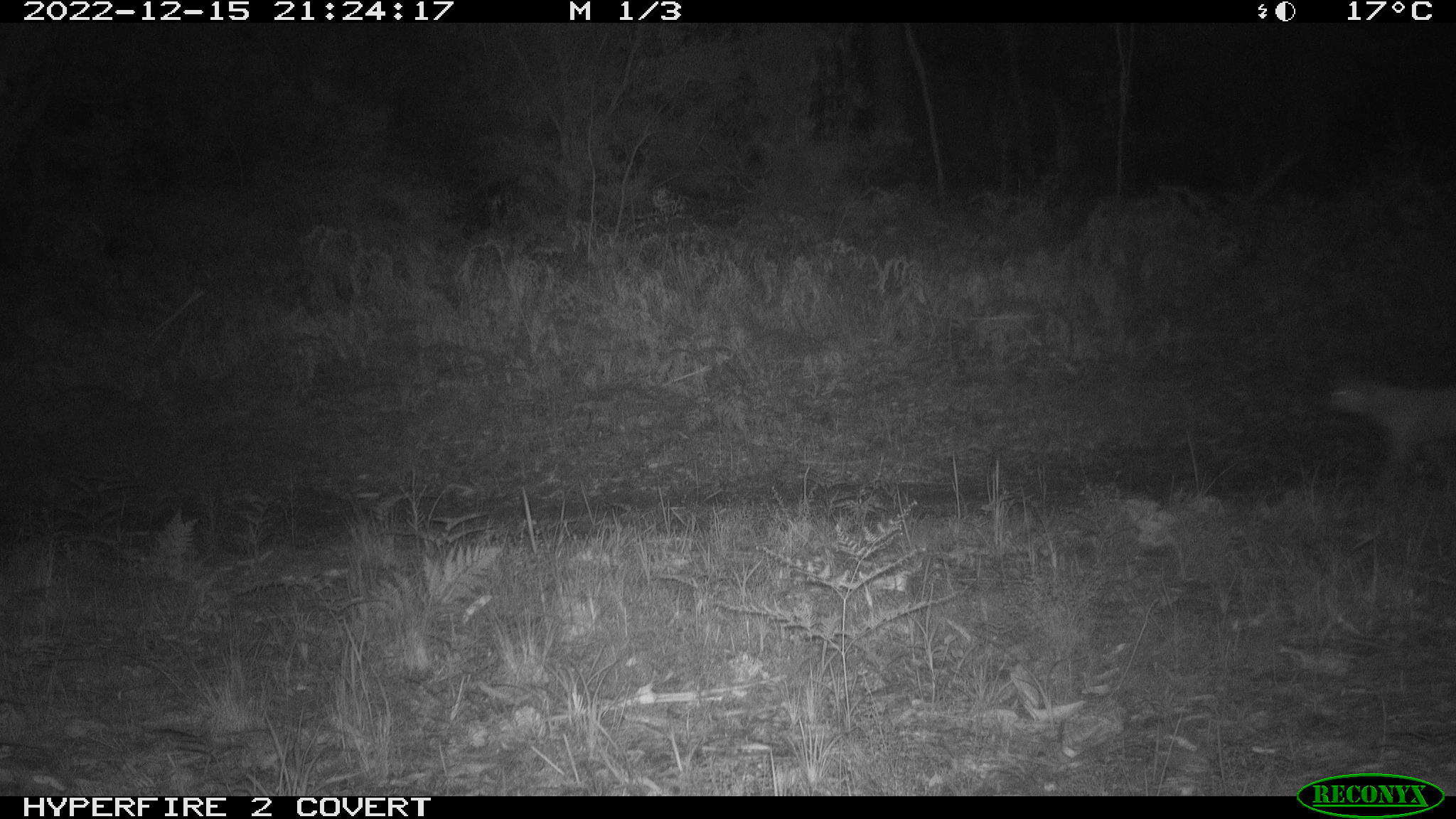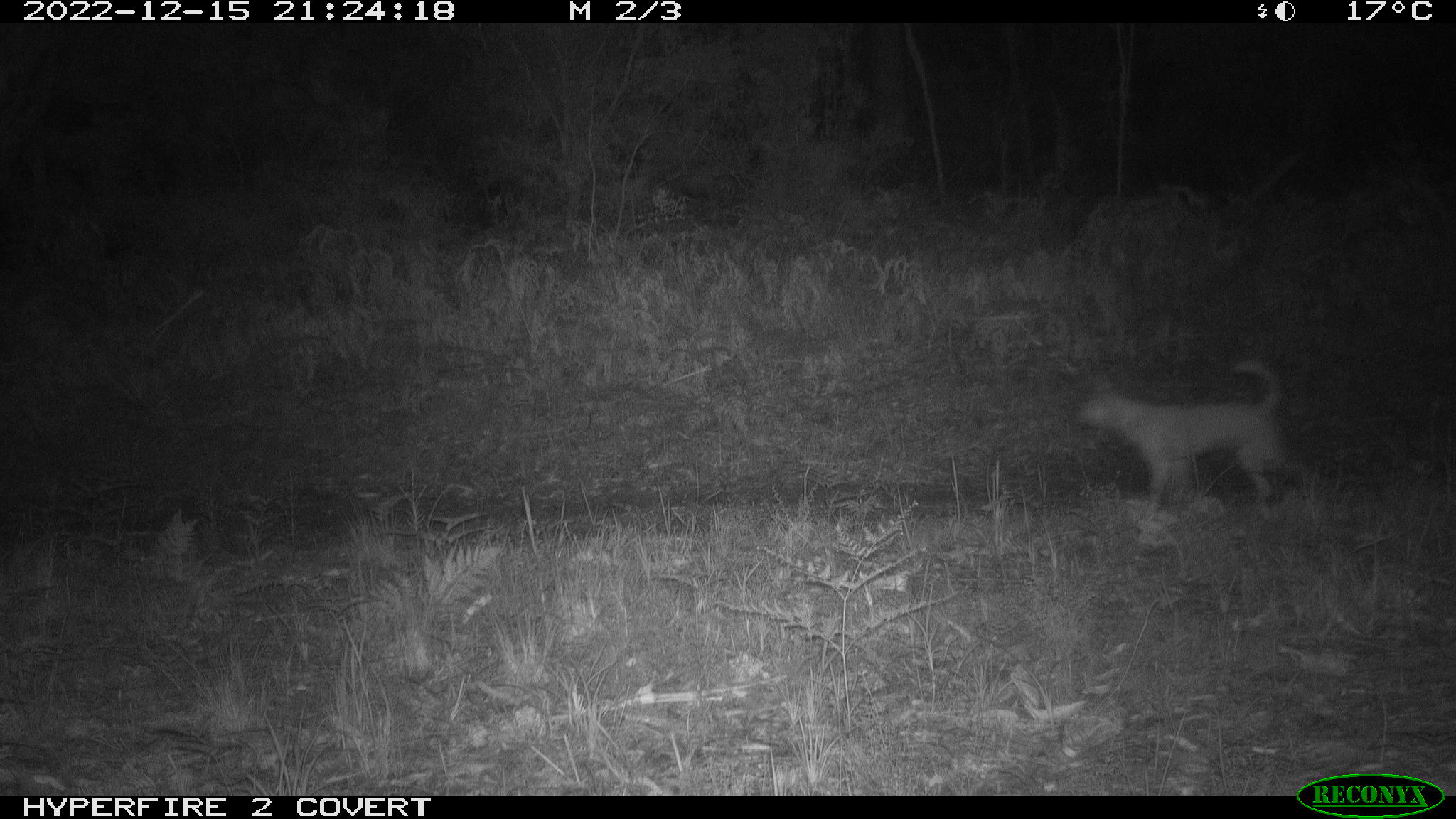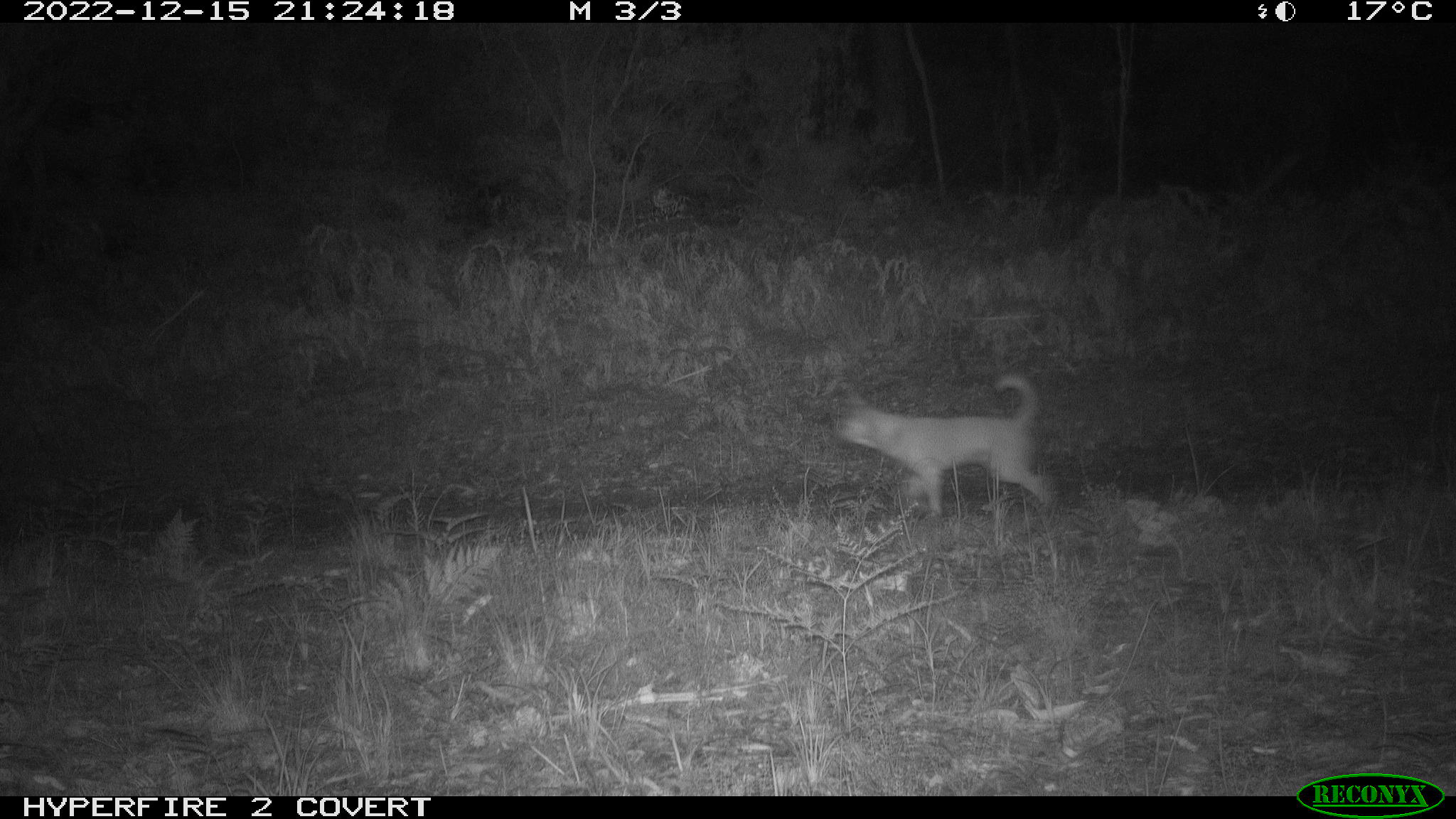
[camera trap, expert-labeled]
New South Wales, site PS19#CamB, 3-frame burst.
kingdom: Animalia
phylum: Chordata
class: Mammalia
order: Carnivora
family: Canidae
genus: Canis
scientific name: Canis familiaris dingo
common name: dingo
Dingo (Canis familiaris dingo).